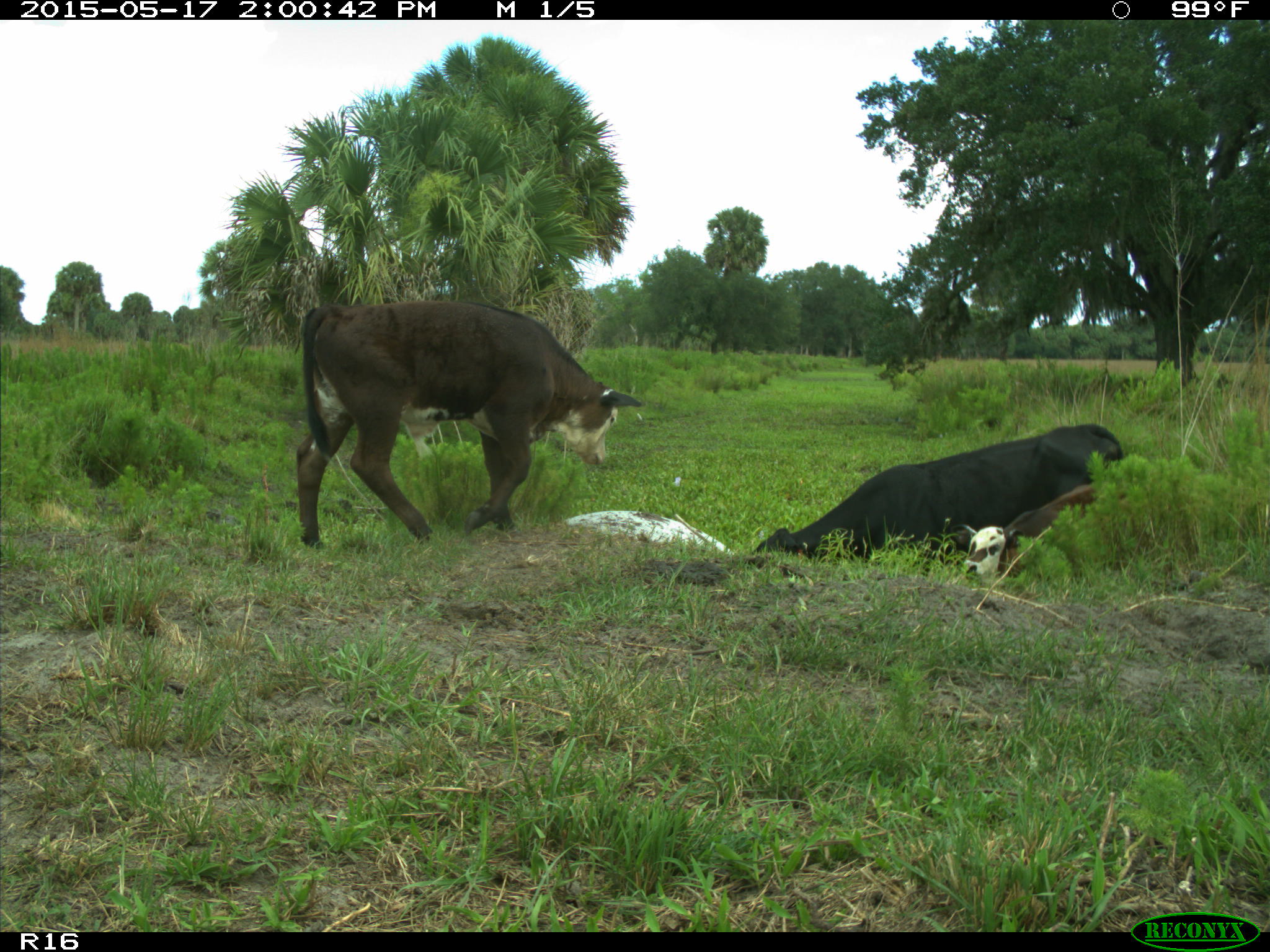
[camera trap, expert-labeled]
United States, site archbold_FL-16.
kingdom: Animalia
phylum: Chordata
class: Mammalia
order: Artiodactyla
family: Bovidae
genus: Bos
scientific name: Bos taurus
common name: domestic cow